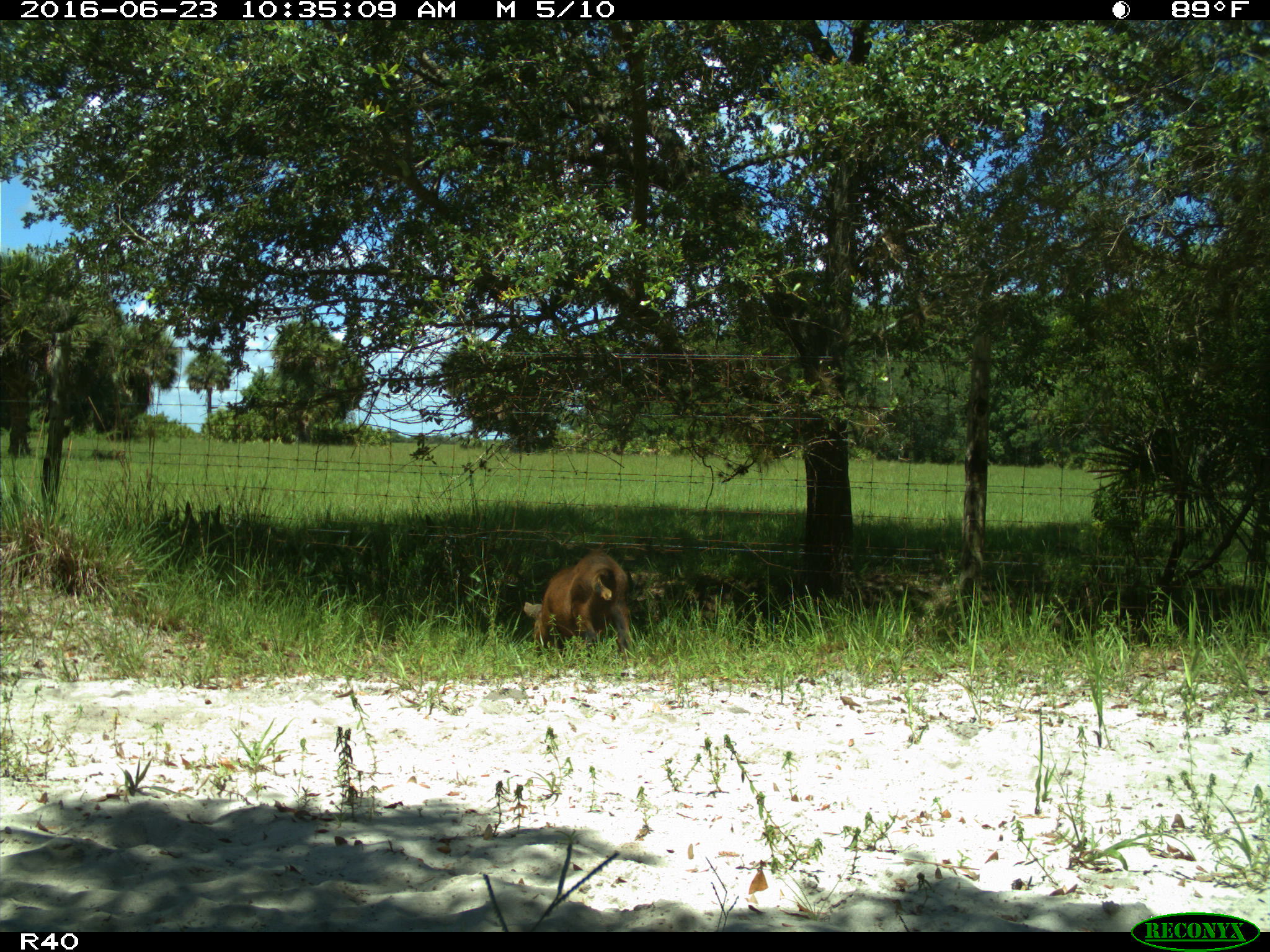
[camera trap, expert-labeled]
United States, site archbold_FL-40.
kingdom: Animalia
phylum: Chordata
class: Mammalia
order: Artiodactyla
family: Suidae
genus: Sus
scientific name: Sus scrofa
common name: wild boar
Sus scrofa (wild boar).